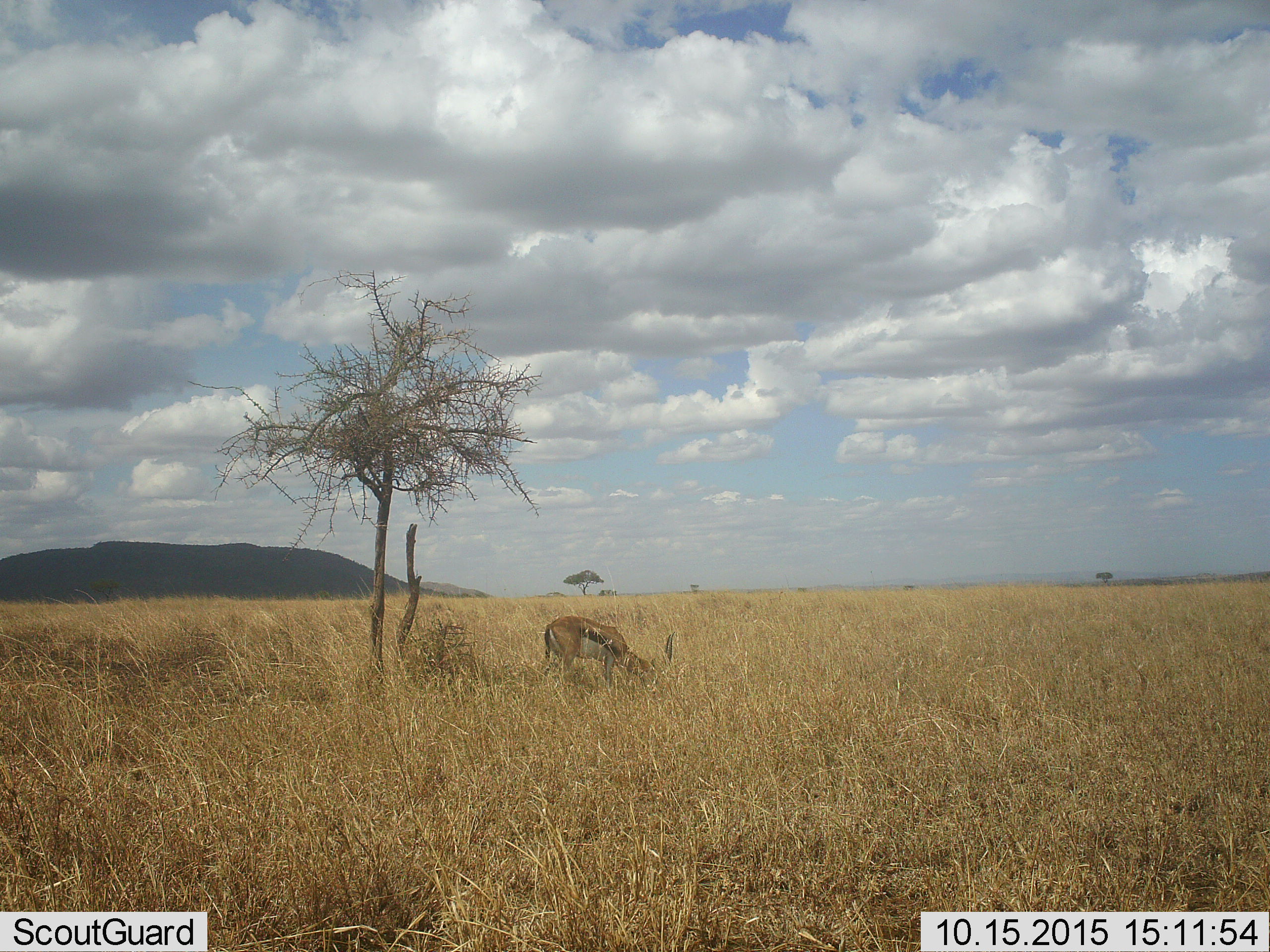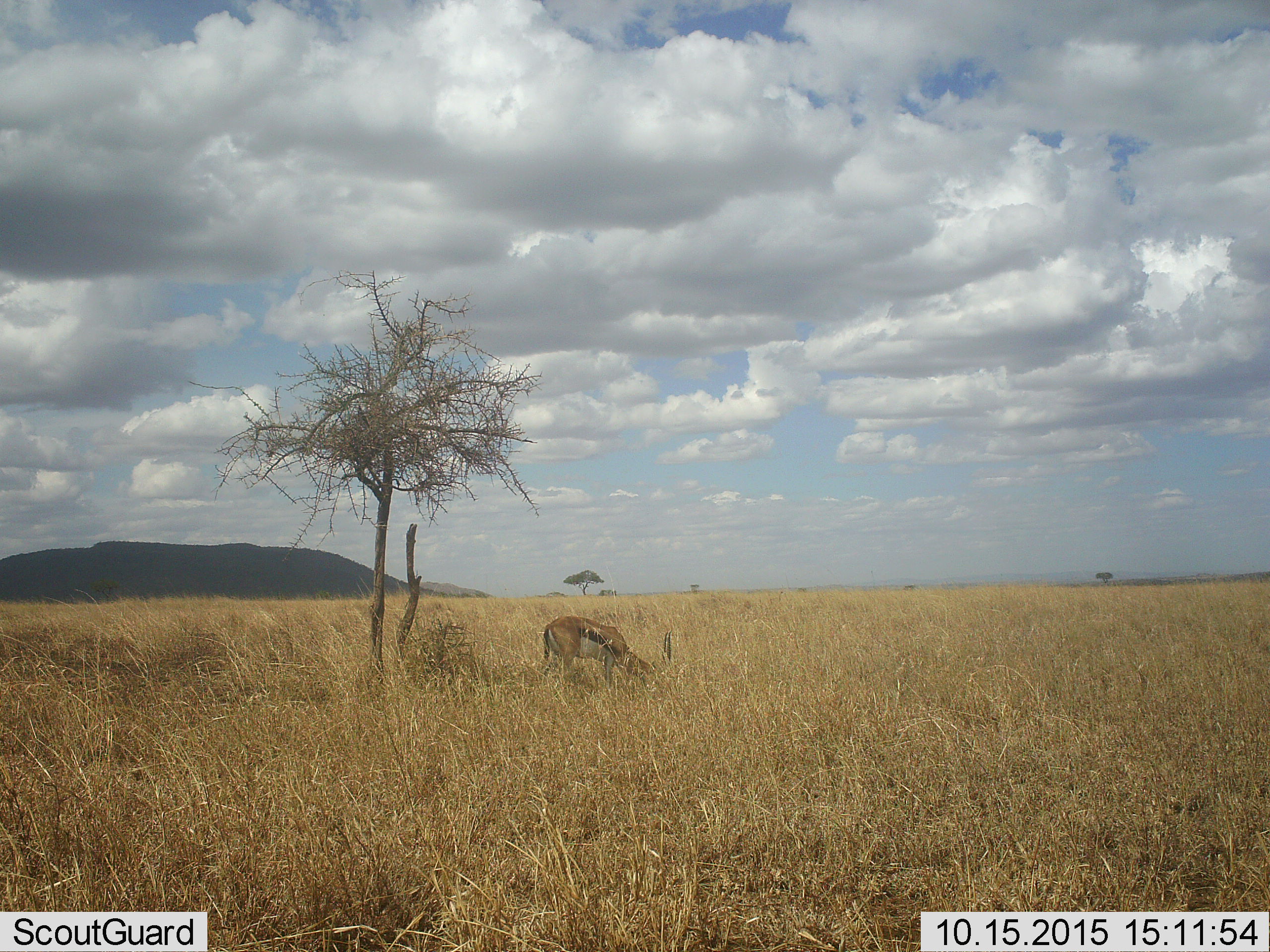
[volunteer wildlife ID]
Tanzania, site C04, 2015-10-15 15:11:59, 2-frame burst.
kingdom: Animalia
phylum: Chordata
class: Mammalia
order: Artiodactyla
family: Bovidae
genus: Eudorcas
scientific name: Eudorcas thomsonii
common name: thomson's gazelle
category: gazellethomsons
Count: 1.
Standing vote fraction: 35%.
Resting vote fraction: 0%.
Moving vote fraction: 0%.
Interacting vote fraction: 0%.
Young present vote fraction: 0%.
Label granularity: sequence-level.